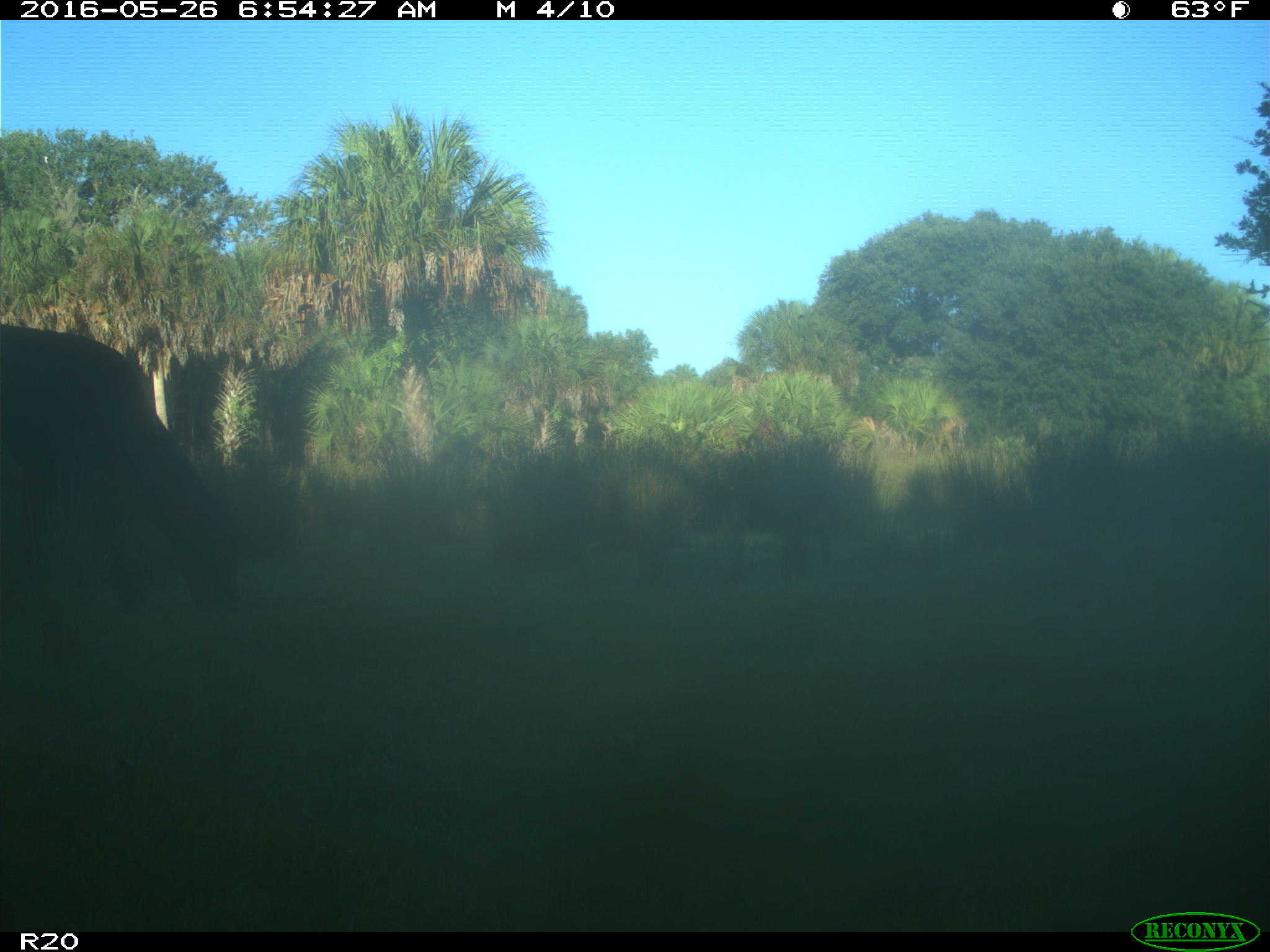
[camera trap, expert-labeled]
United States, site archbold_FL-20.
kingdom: Animalia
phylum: Chordata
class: Mammalia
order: Artiodactyla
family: Bovidae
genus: Bos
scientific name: Bos taurus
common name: domestic cow